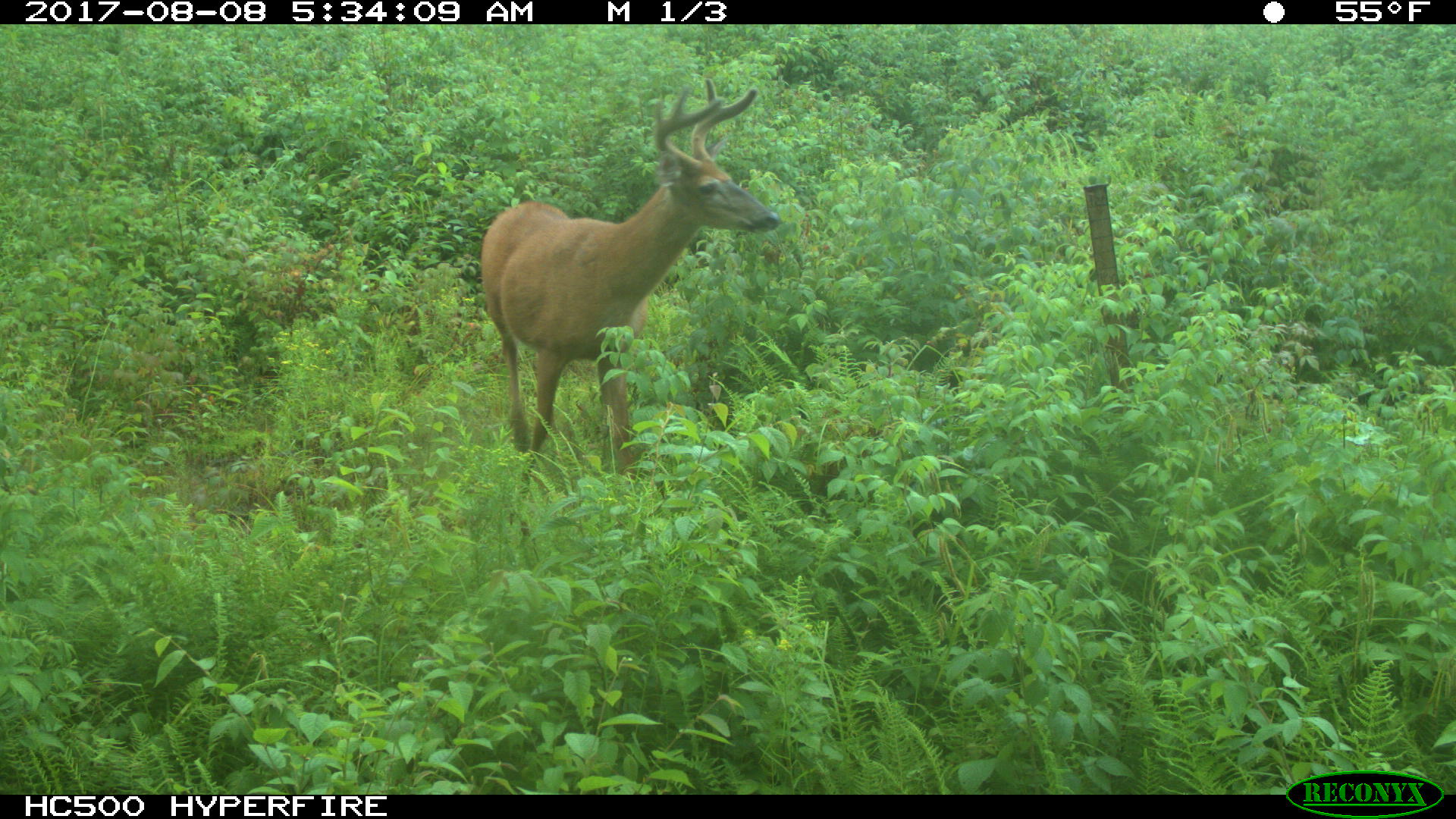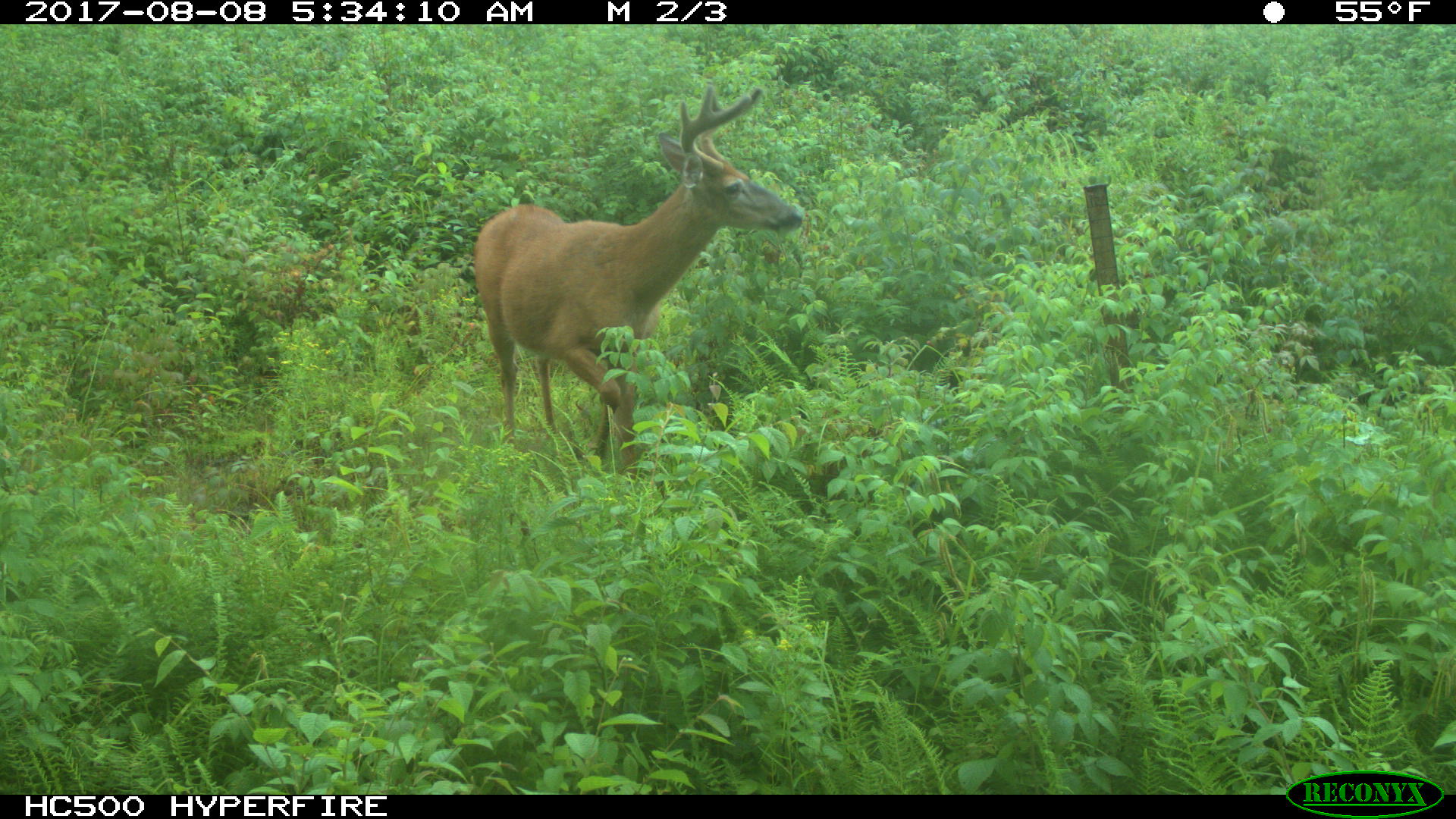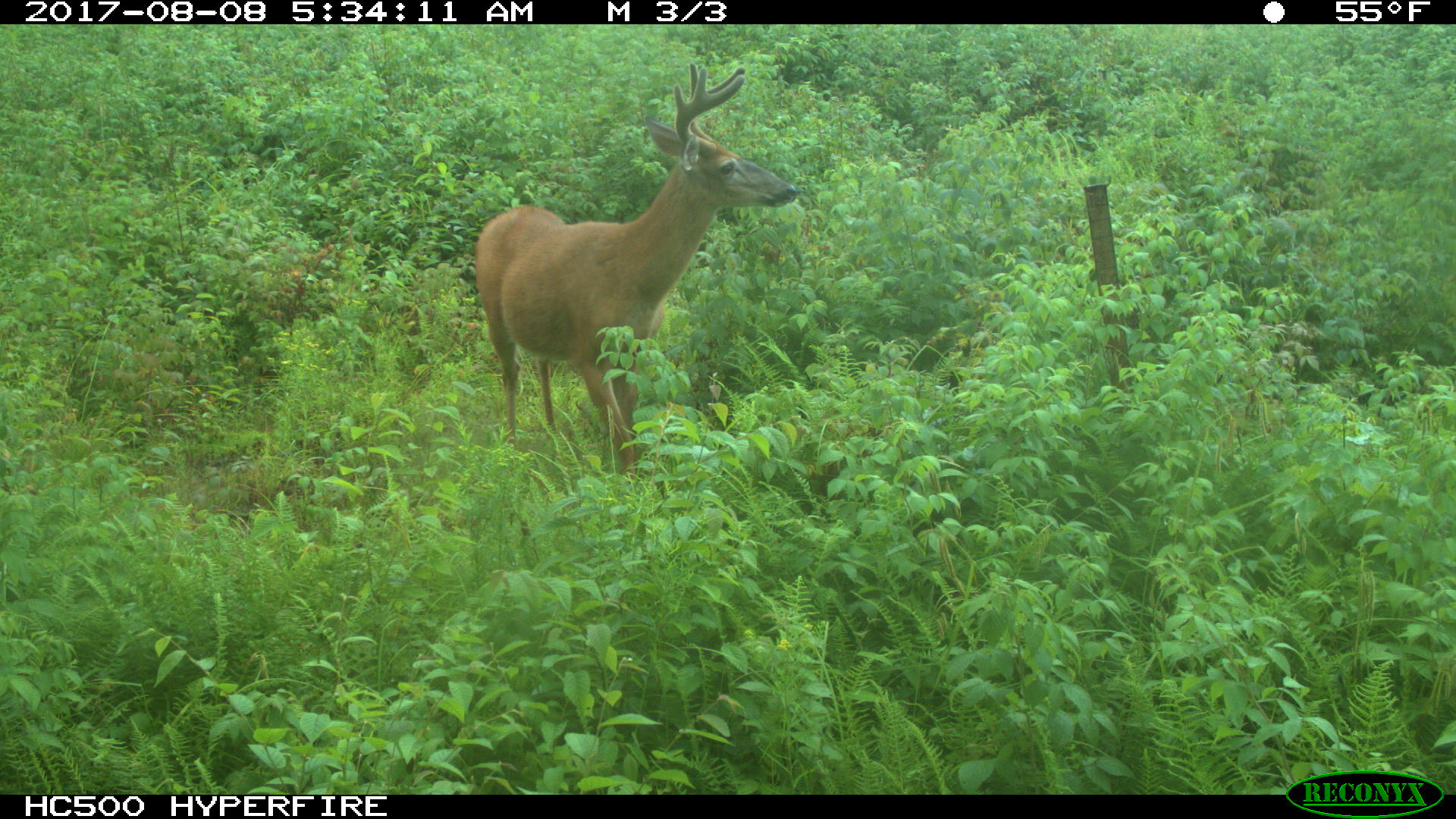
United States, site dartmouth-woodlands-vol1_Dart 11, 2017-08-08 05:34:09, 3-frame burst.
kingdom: Animalia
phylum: Chordata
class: Mammalia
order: Artiodactyla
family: Cervidae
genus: Odocoileus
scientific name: Odocoileus virginianus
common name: white-tailed deer